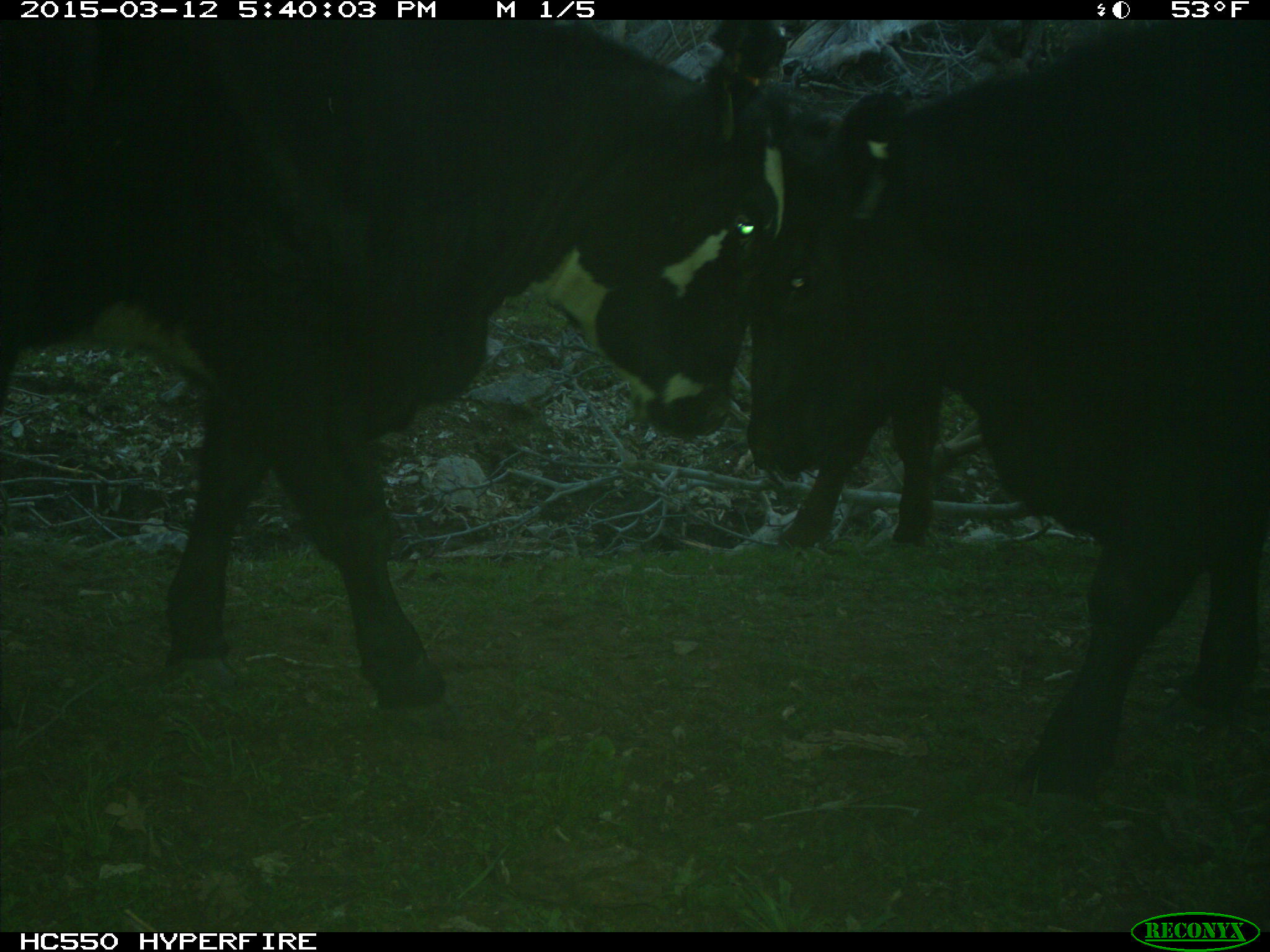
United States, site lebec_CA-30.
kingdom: Animalia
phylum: Chordata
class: Mammalia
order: Artiodactyla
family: Bovidae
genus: Bos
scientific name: Bos taurus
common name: domestic cow